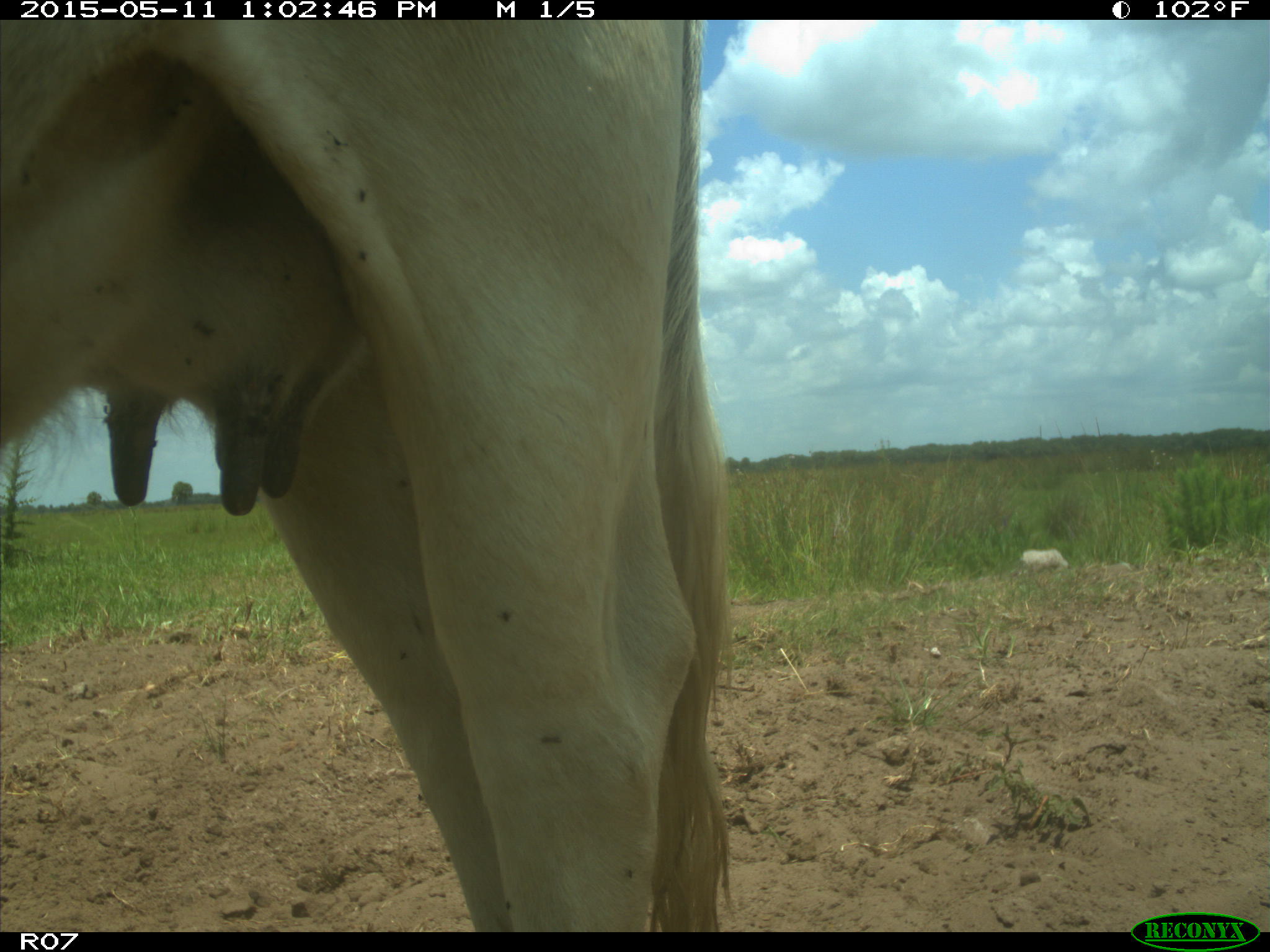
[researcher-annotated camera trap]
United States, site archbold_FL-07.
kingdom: Animalia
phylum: Chordata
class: Mammalia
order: Artiodactyla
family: Bovidae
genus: Bos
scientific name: Bos taurus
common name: domestic cow